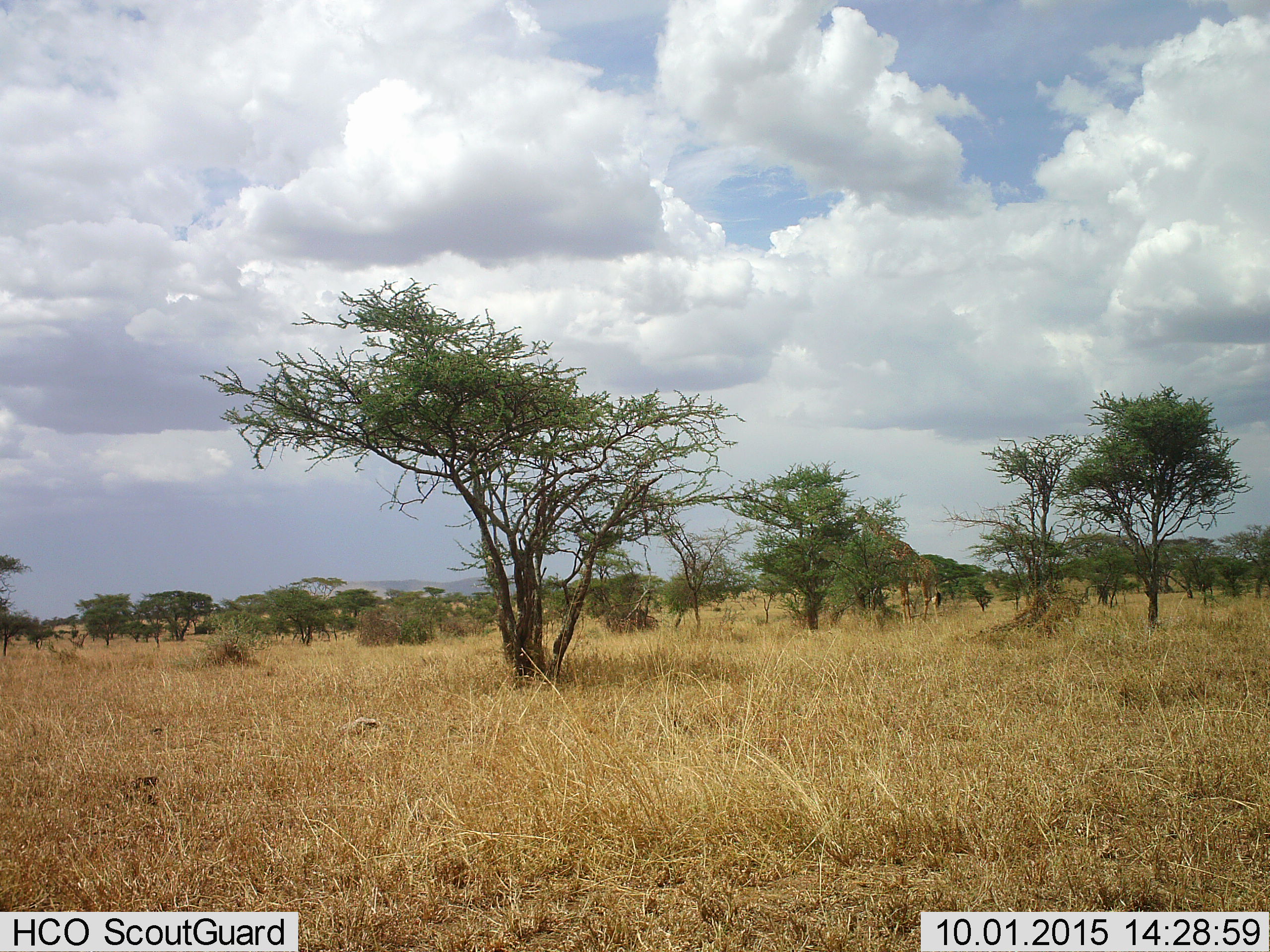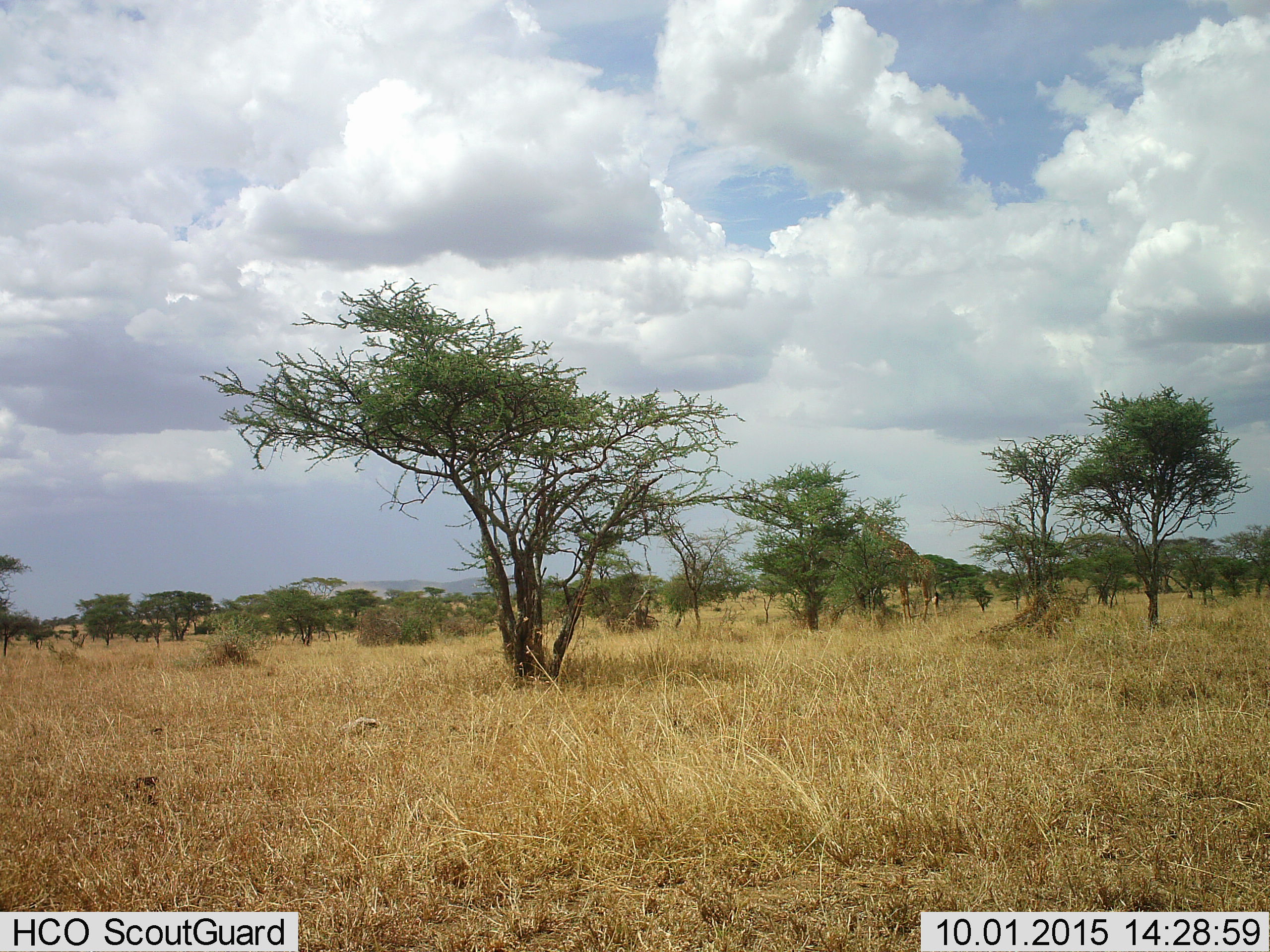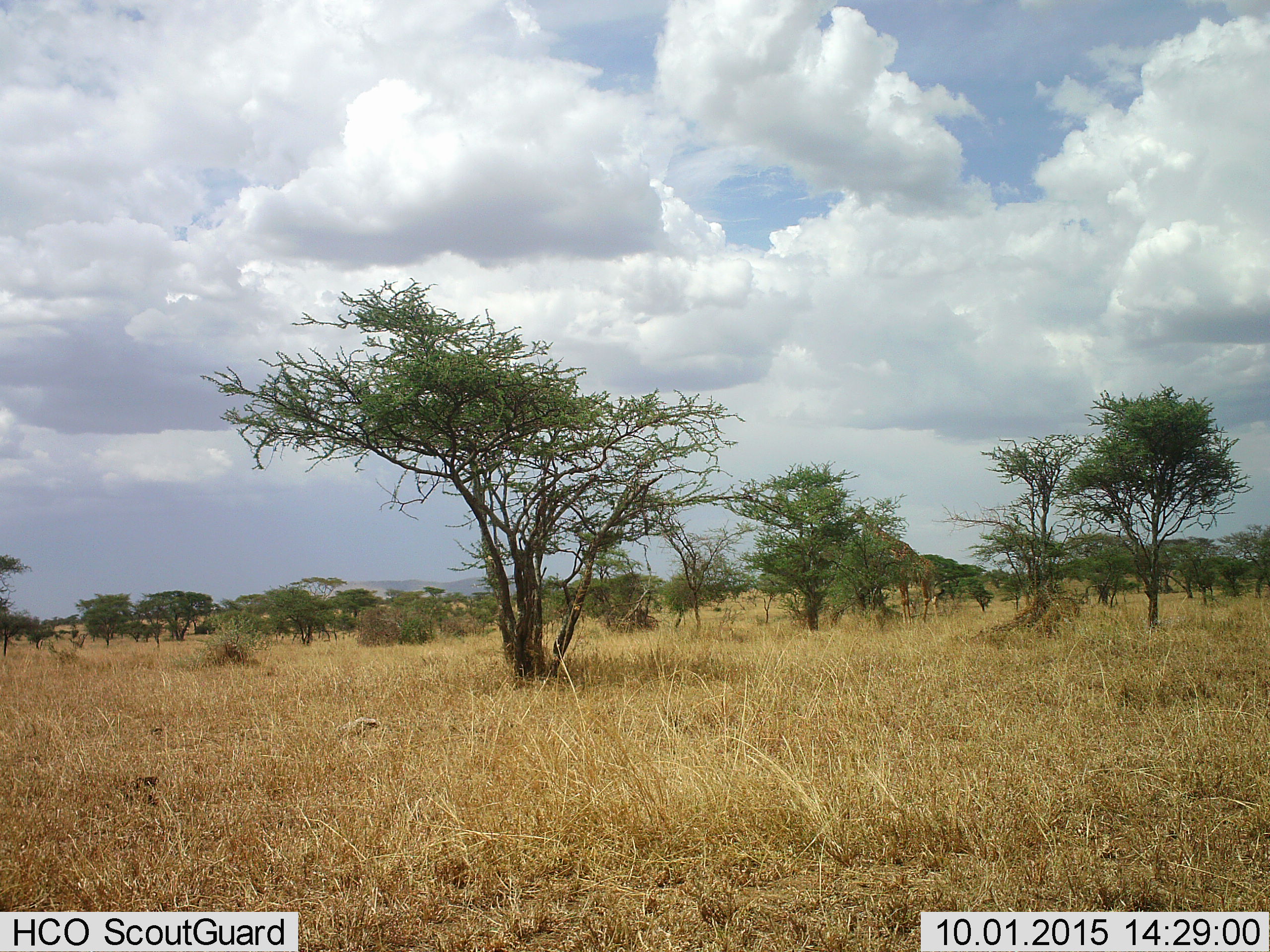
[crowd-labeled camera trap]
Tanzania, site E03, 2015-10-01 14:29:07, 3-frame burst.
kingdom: Animalia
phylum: Chordata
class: Mammalia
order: Artiodactyla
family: Giraffidae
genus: Giraffa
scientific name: Giraffa camelopardalis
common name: giraffe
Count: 1.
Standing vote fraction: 10%.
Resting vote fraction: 0%.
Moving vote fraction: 0%.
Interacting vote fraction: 0%.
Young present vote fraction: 0%.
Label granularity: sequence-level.